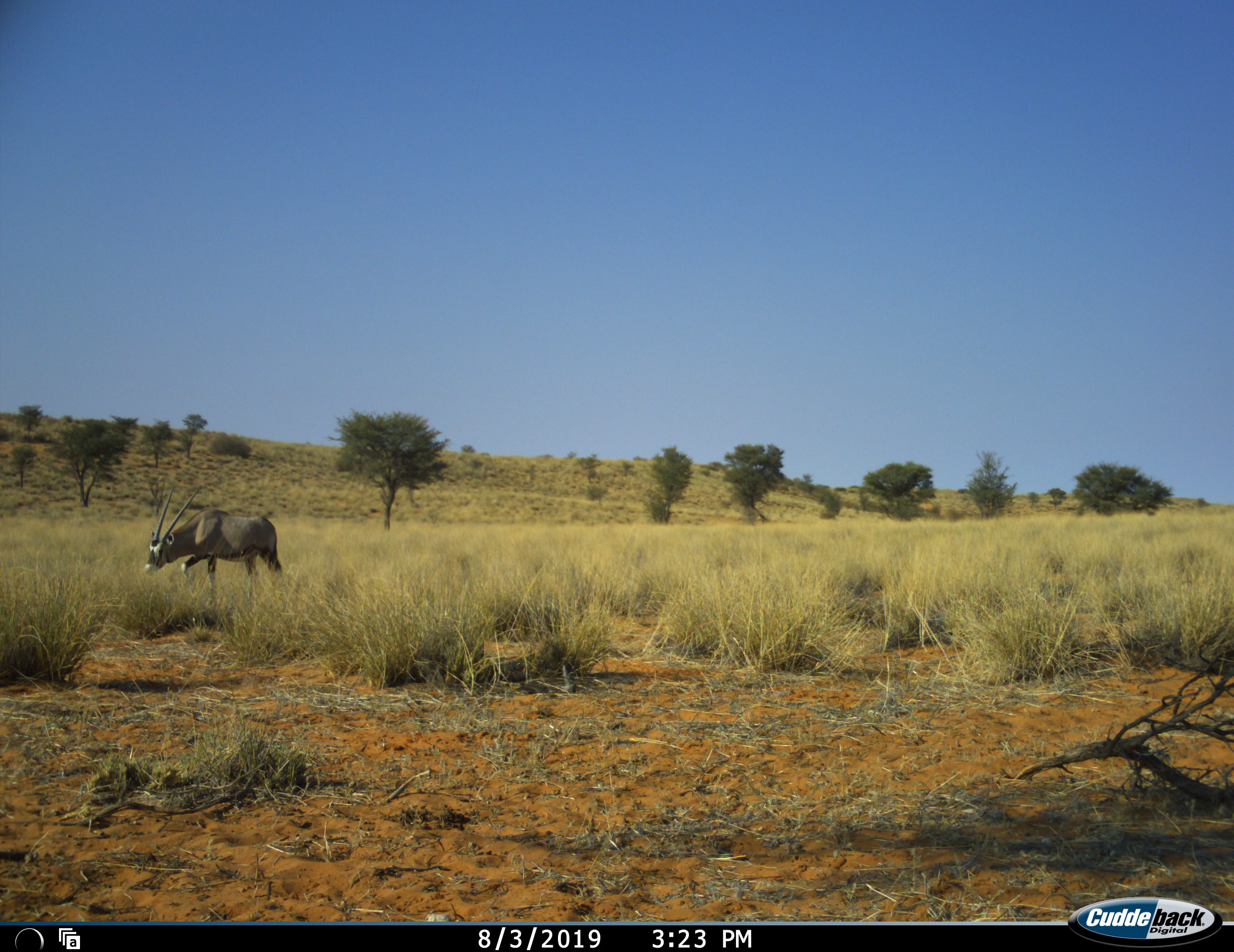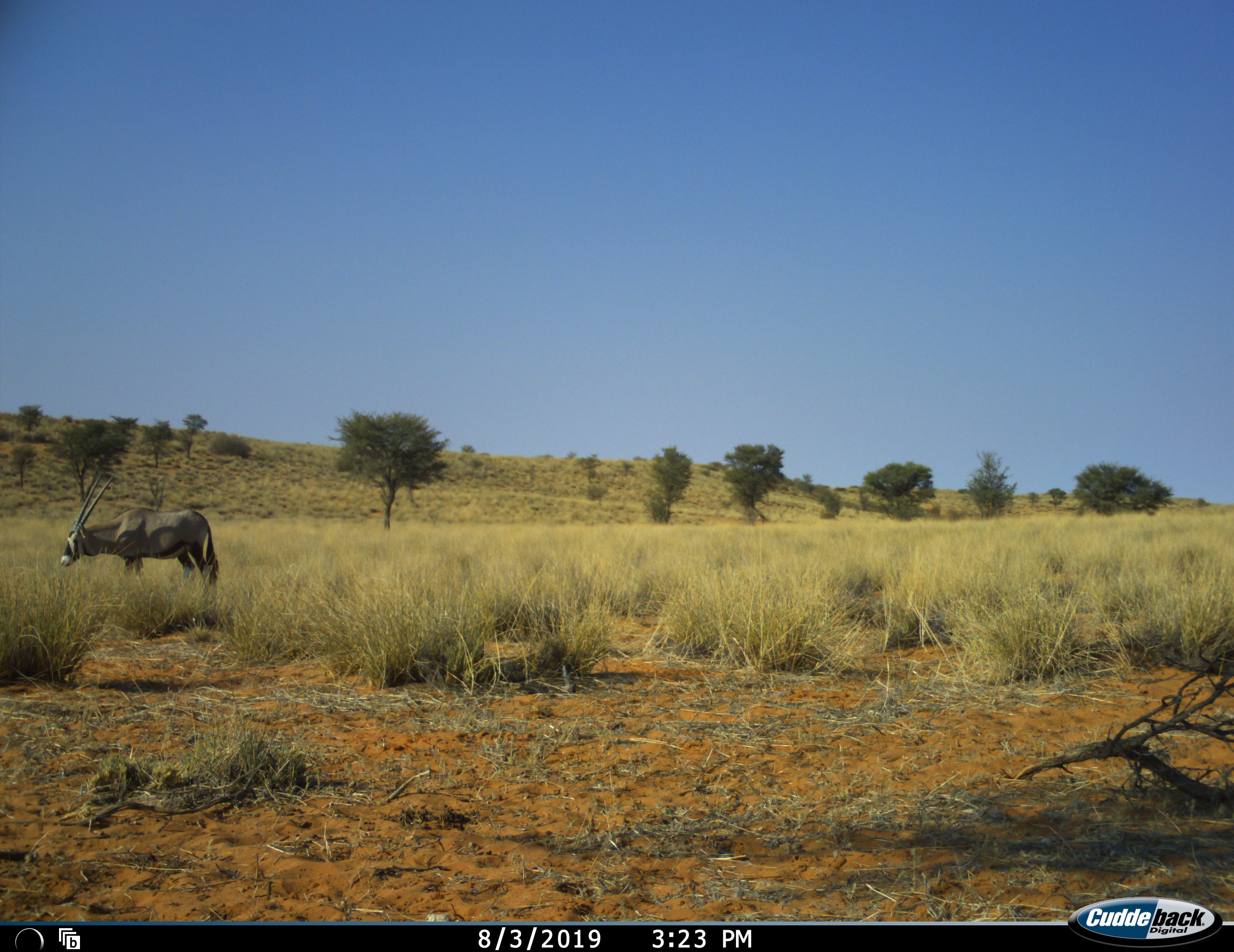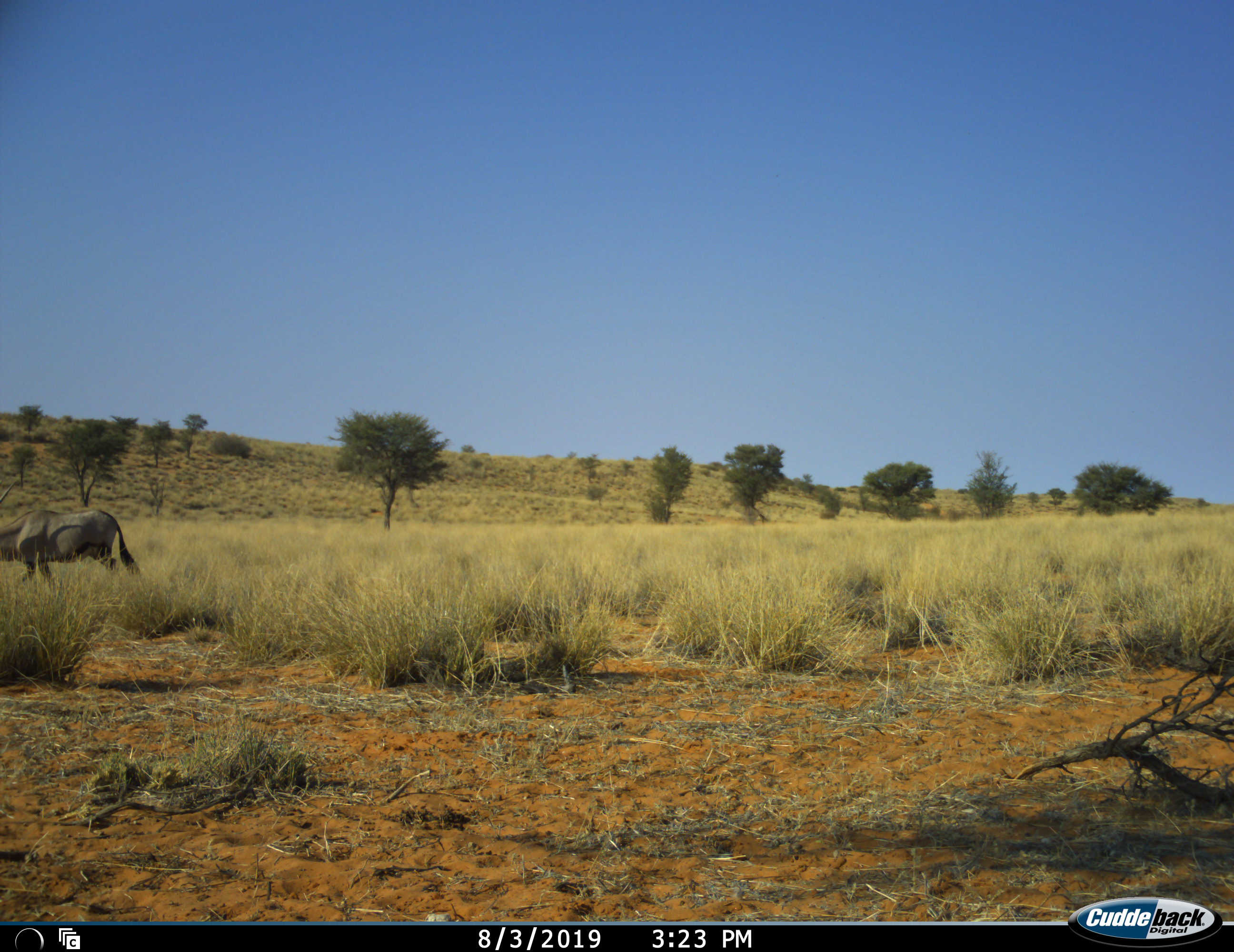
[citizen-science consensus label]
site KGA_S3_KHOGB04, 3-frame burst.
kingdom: Animalia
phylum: Chordata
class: Mammalia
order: Artiodactyla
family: Bovidae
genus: Oryx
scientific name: Oryx gazella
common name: gemsbok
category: oryx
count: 1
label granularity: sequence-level